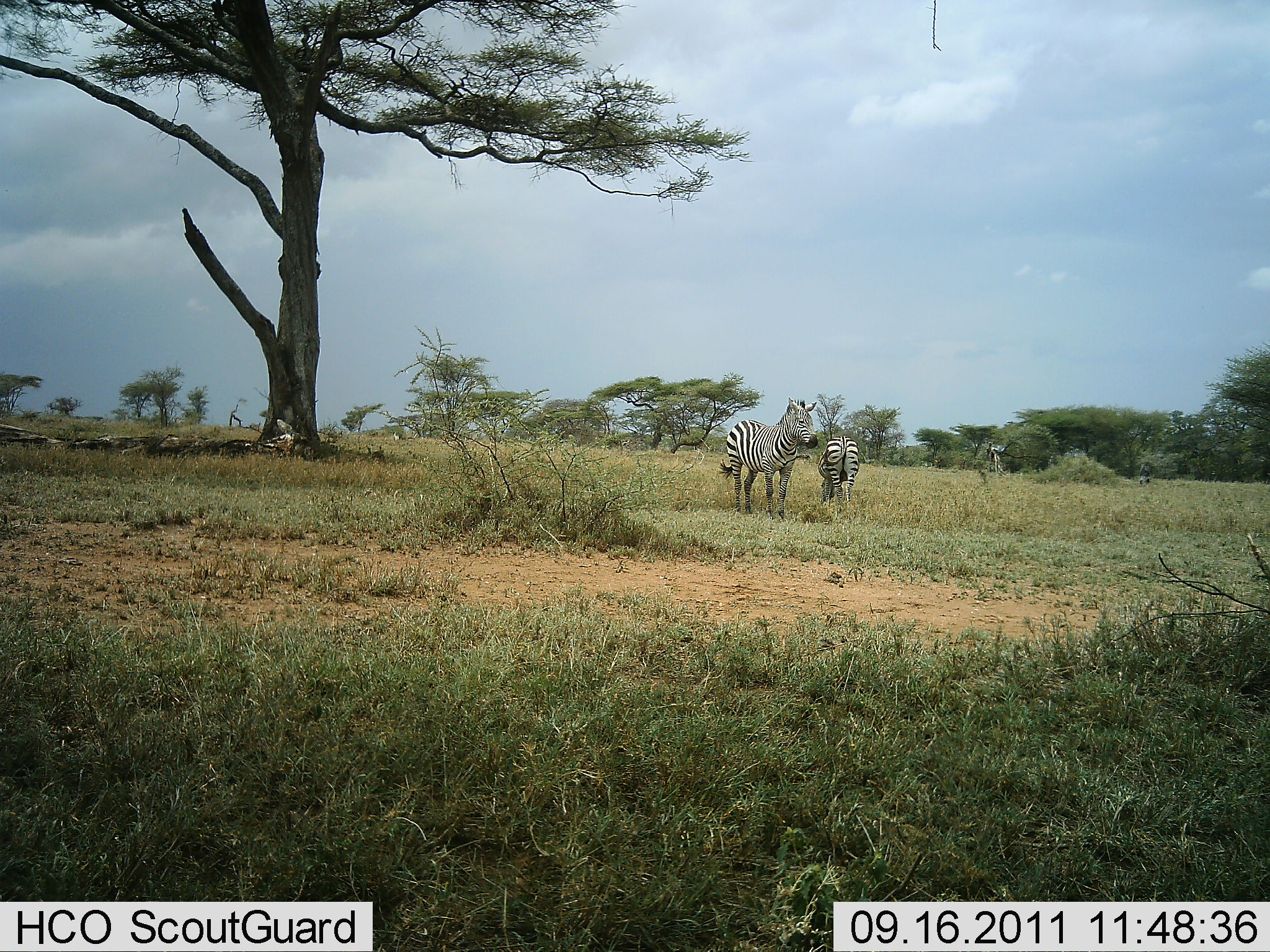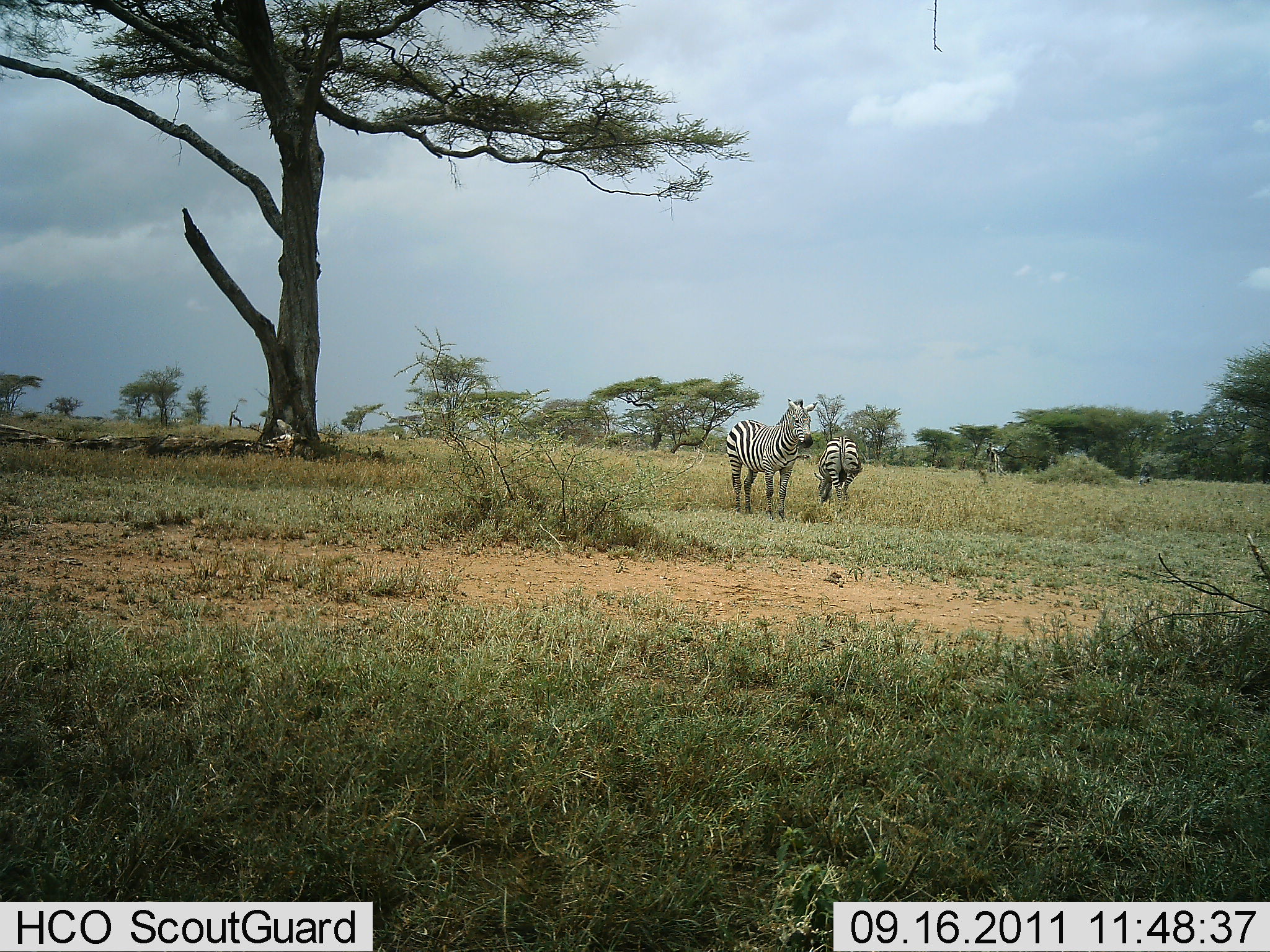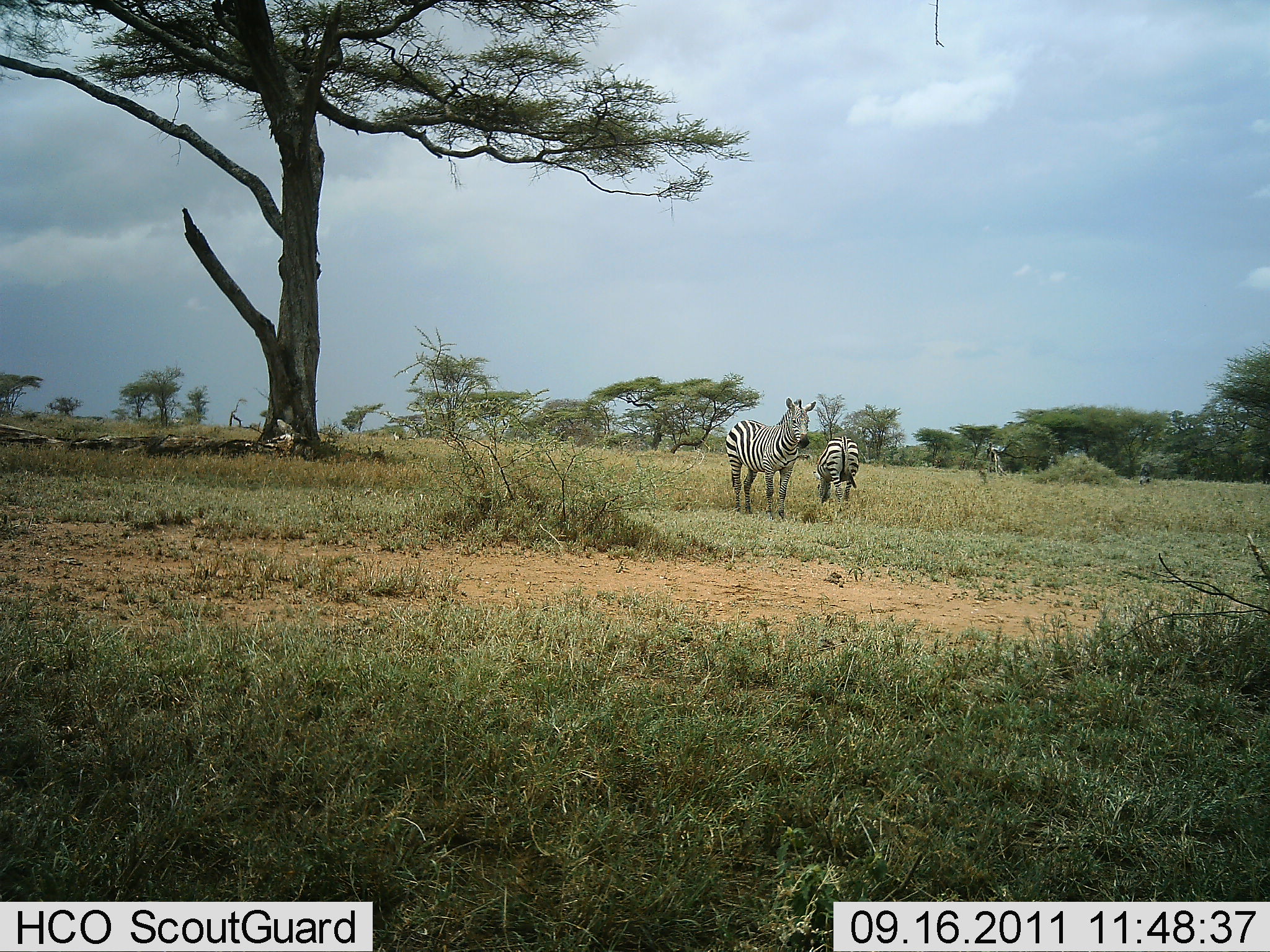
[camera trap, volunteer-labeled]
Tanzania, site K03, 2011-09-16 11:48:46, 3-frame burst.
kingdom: Animalia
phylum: Chordata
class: Mammalia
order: Perissodactyla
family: Equidae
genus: Equus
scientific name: Equus quagga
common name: plains zebra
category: zebra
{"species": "zebra (plains zebra) (Equus quagga)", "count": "2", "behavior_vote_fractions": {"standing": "100%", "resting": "0%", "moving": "0%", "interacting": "10%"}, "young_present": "0%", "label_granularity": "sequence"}